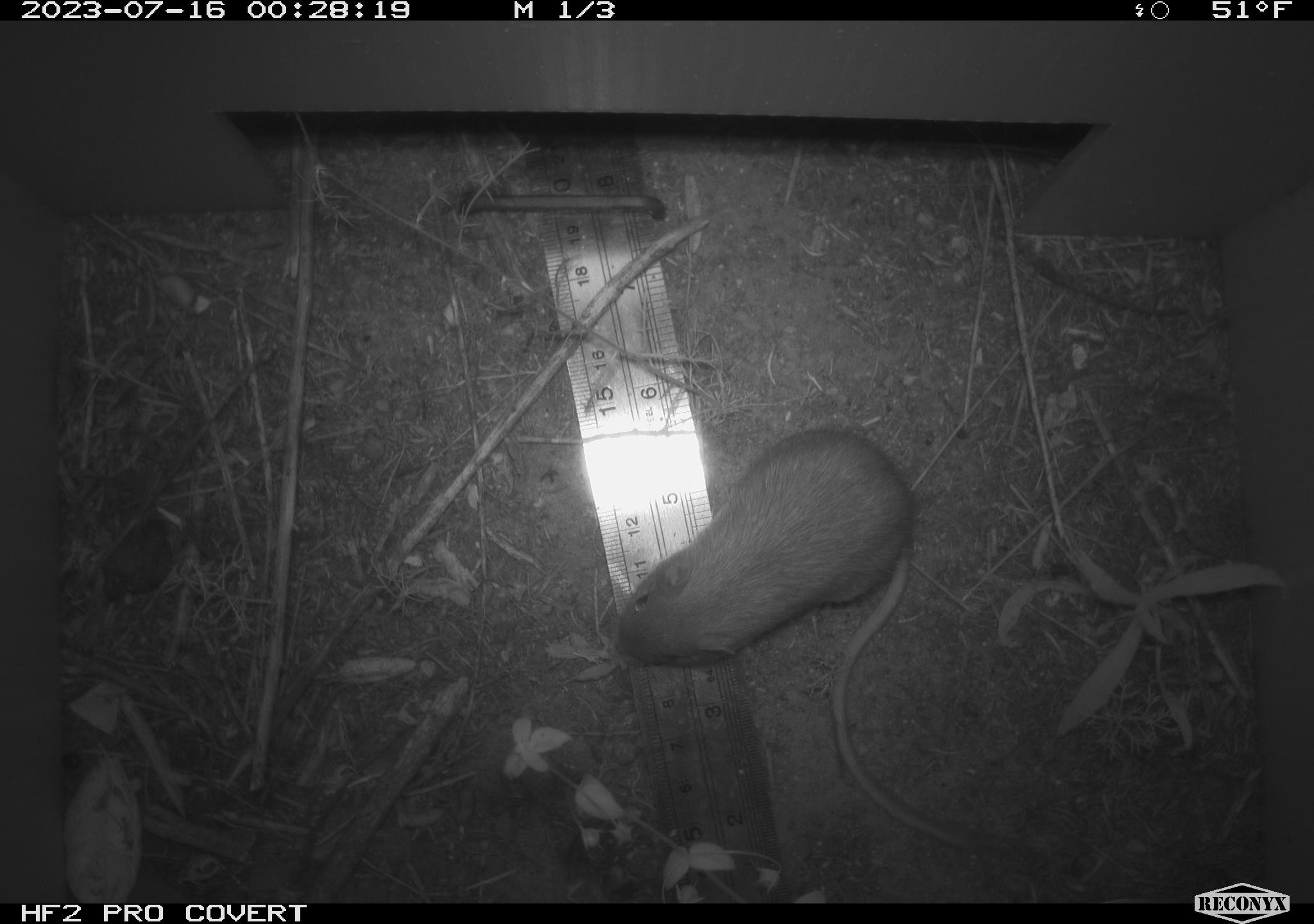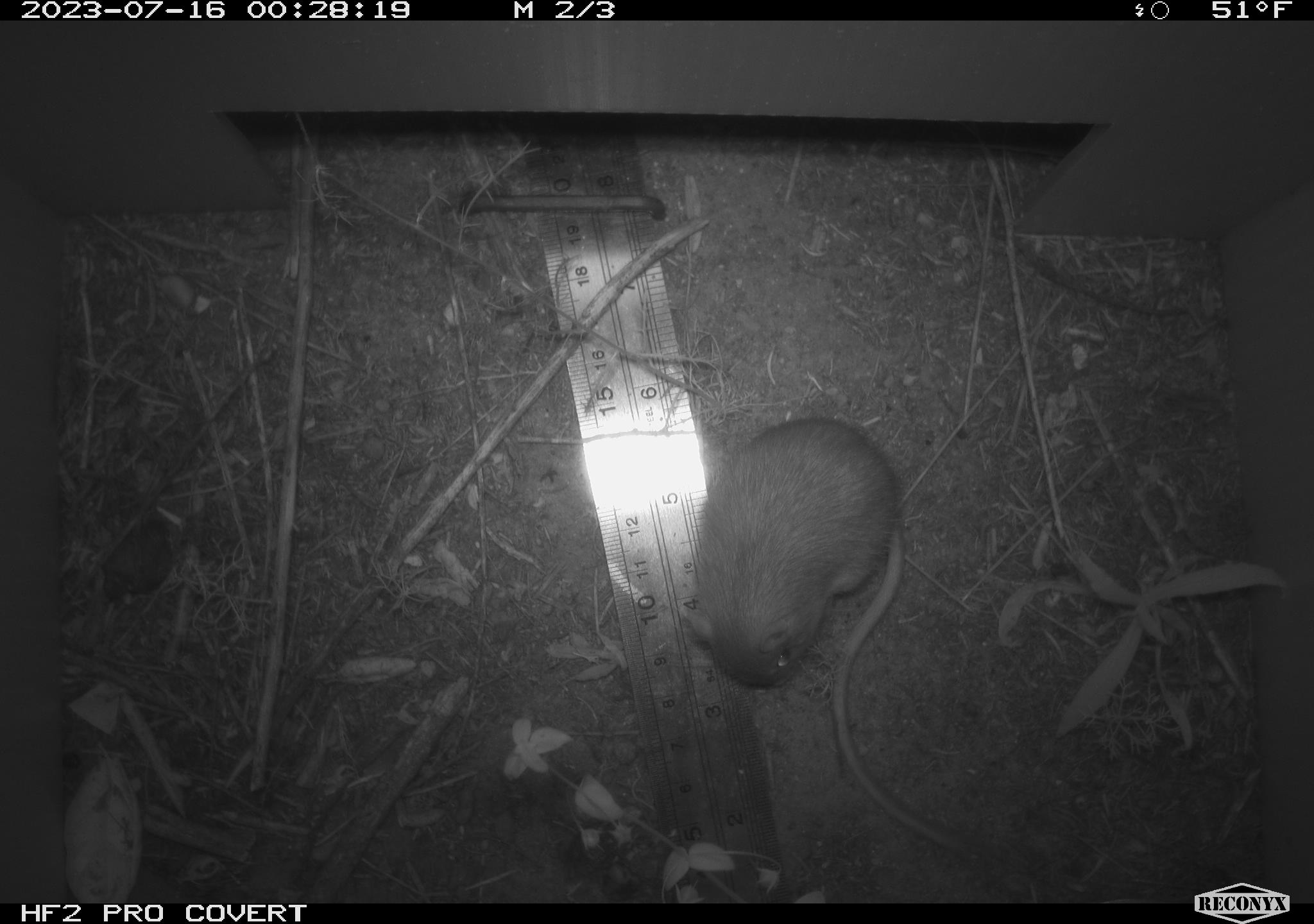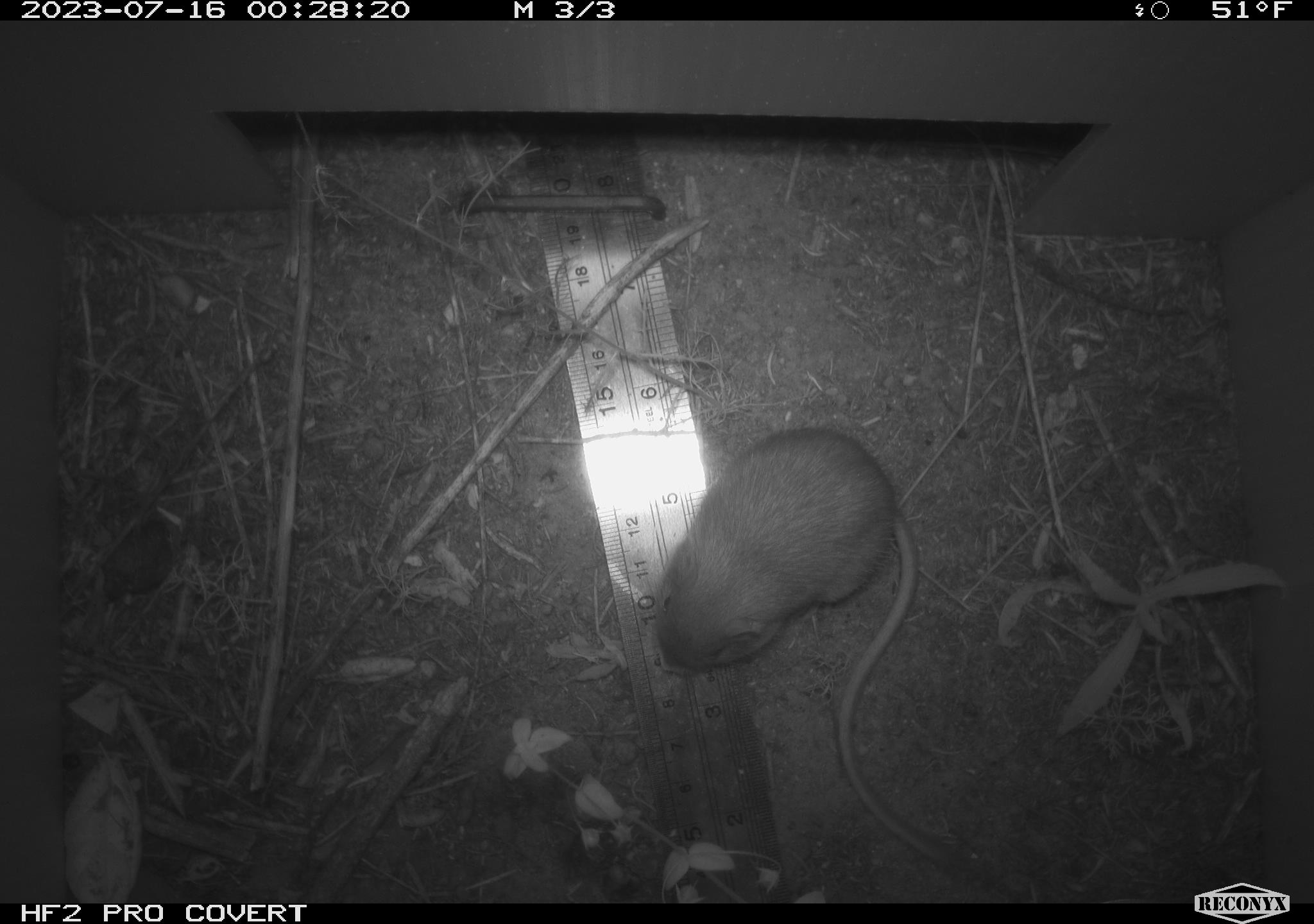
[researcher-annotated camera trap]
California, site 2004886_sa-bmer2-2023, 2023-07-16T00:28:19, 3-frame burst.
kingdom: Animalia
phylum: Chordata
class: Mammalia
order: Rodentia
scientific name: Rodentia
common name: mouse species